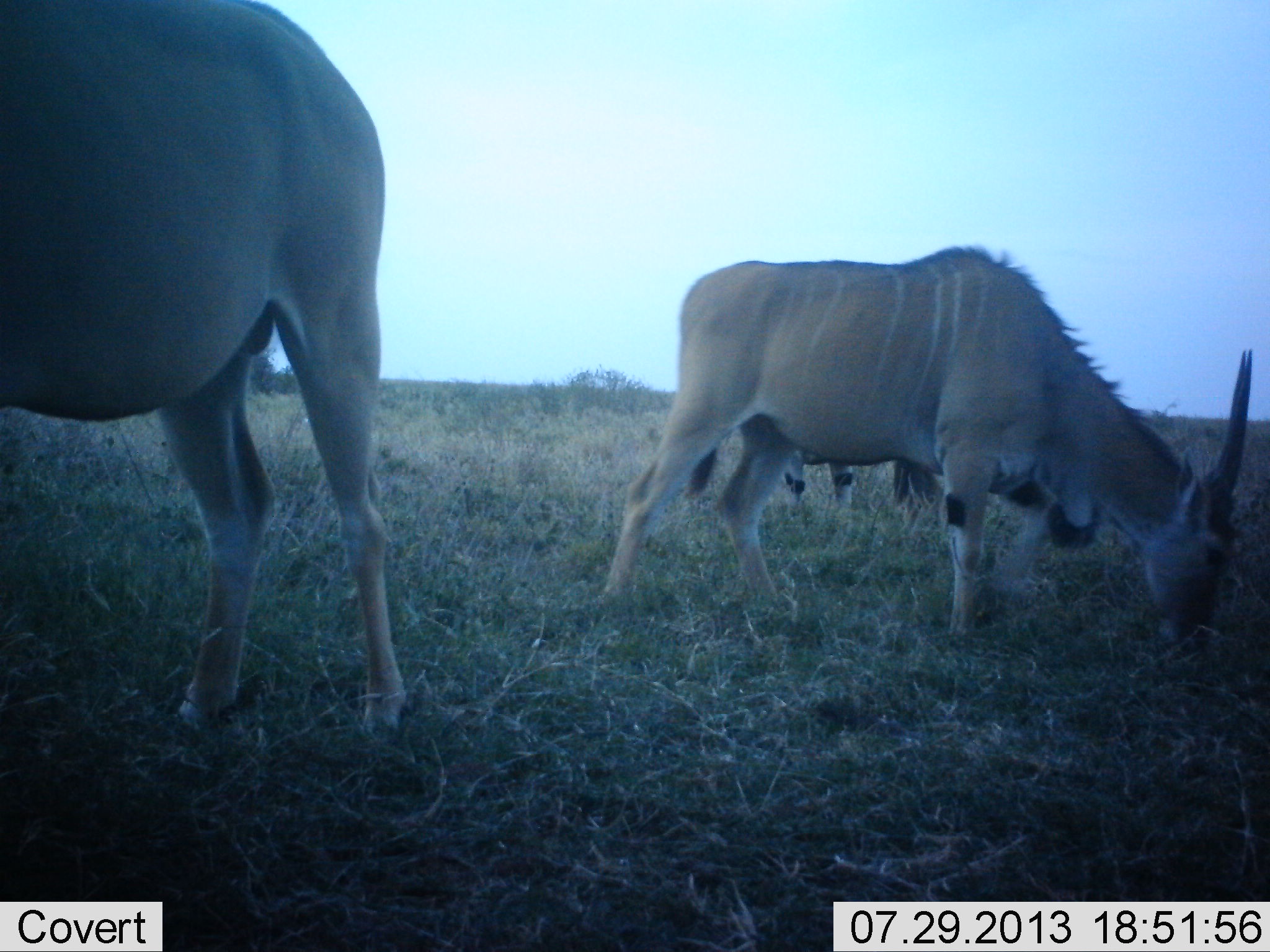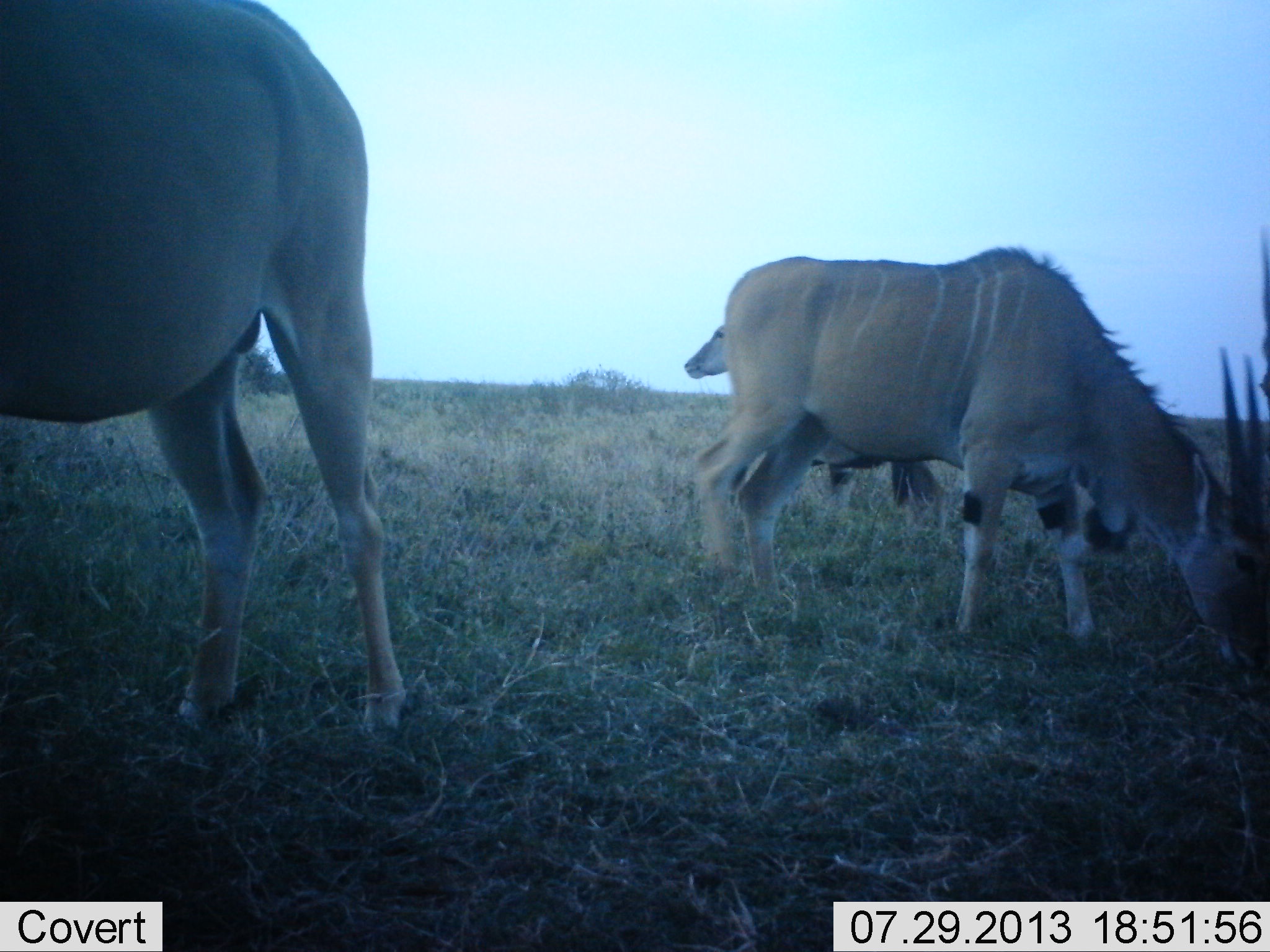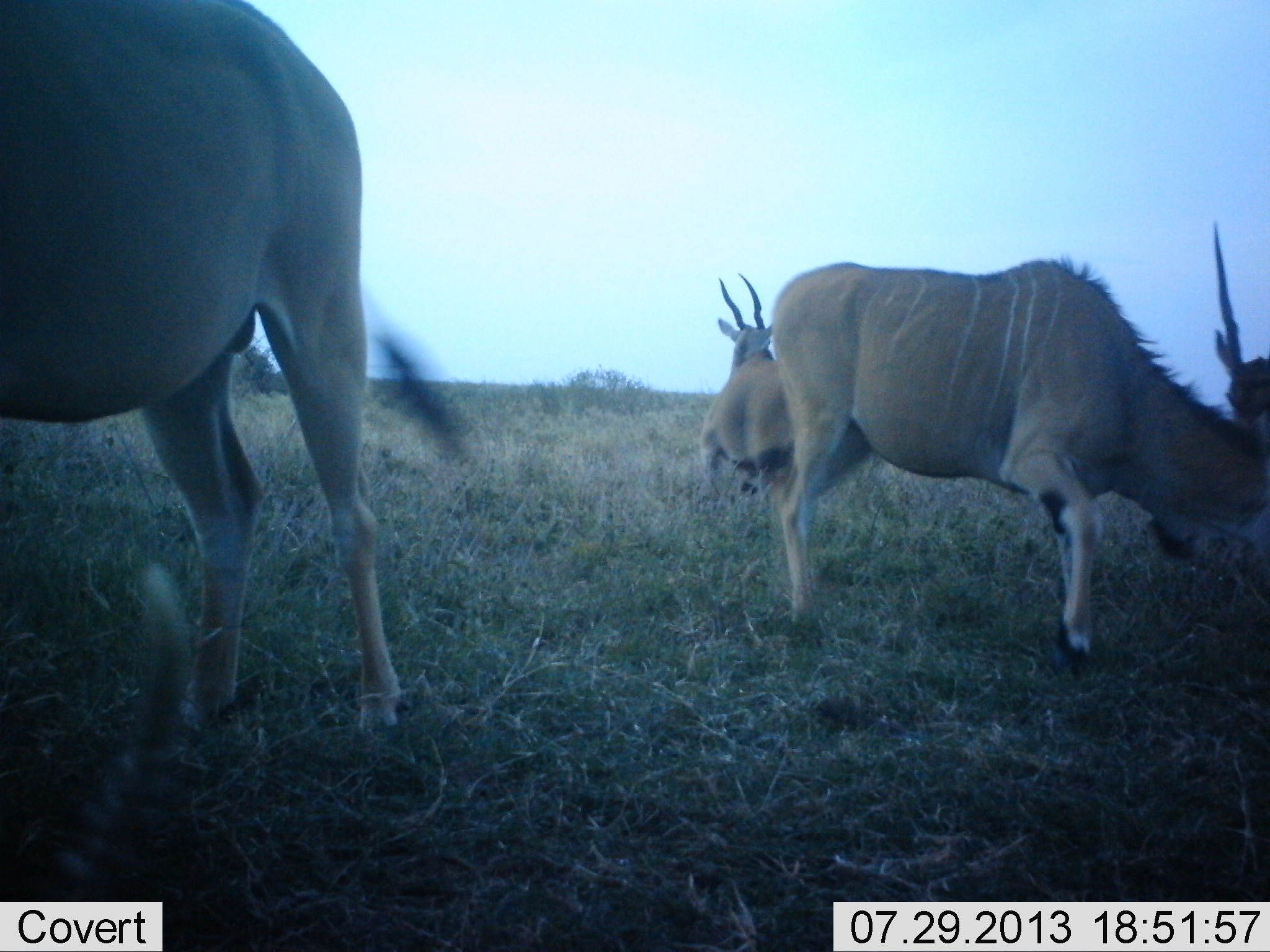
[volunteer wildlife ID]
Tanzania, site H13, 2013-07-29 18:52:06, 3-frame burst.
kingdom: Animalia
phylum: Chordata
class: Mammalia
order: Artiodactyla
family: Bovidae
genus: Tragelaphus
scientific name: Tragelaphus oryx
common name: eland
Eland (Tragelaphus oryx), count 3. Behavior (volunteer vote fractions): standing 65%, resting 0%, moving 39%, interacting 0%. Young present (vote fraction): 6%. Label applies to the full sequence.